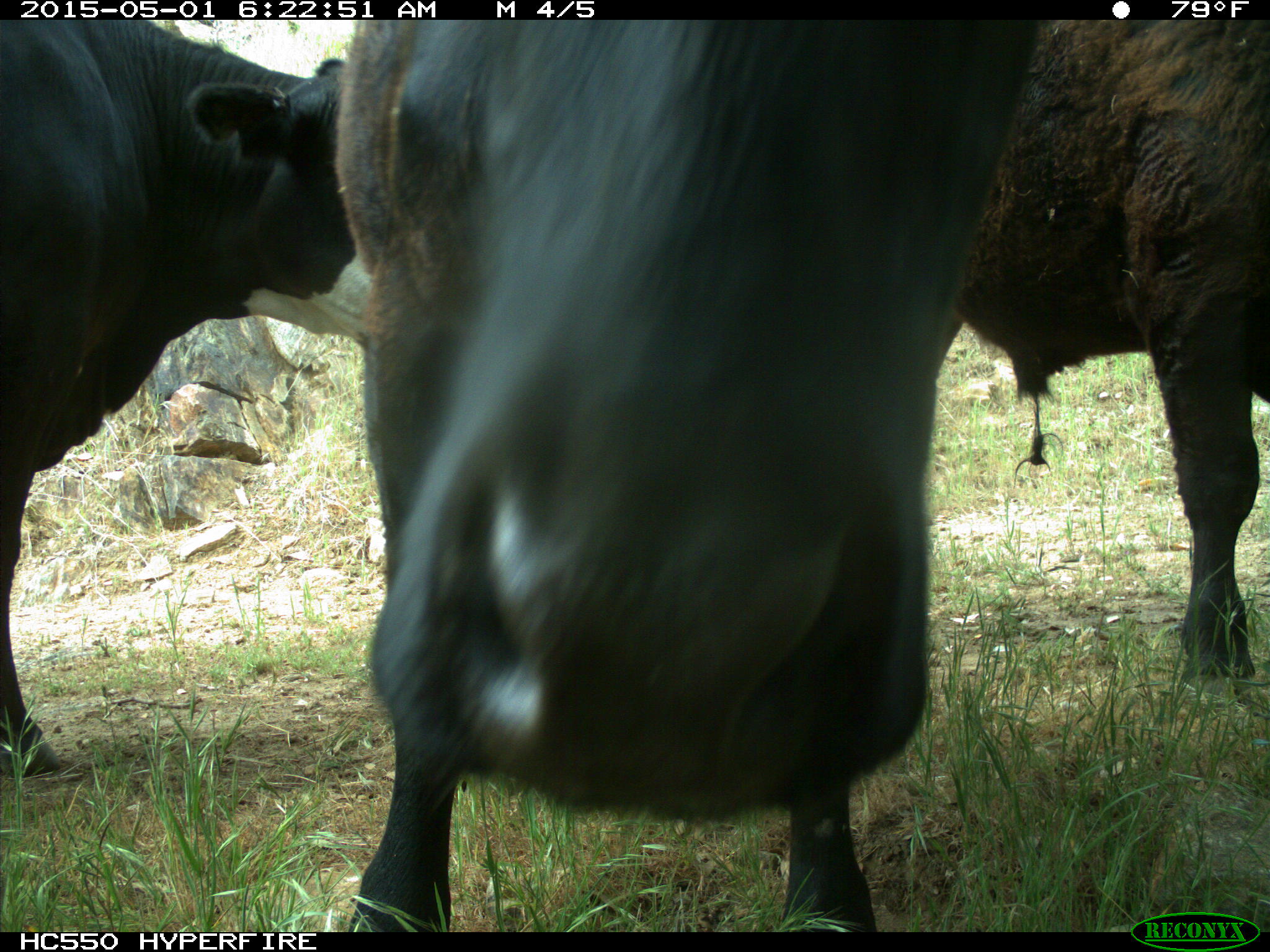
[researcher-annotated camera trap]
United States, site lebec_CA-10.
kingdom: Animalia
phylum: Chordata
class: Mammalia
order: Artiodactyla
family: Bovidae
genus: Bos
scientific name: Bos taurus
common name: domestic cow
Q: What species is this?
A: Bos taurus (domestic cow).